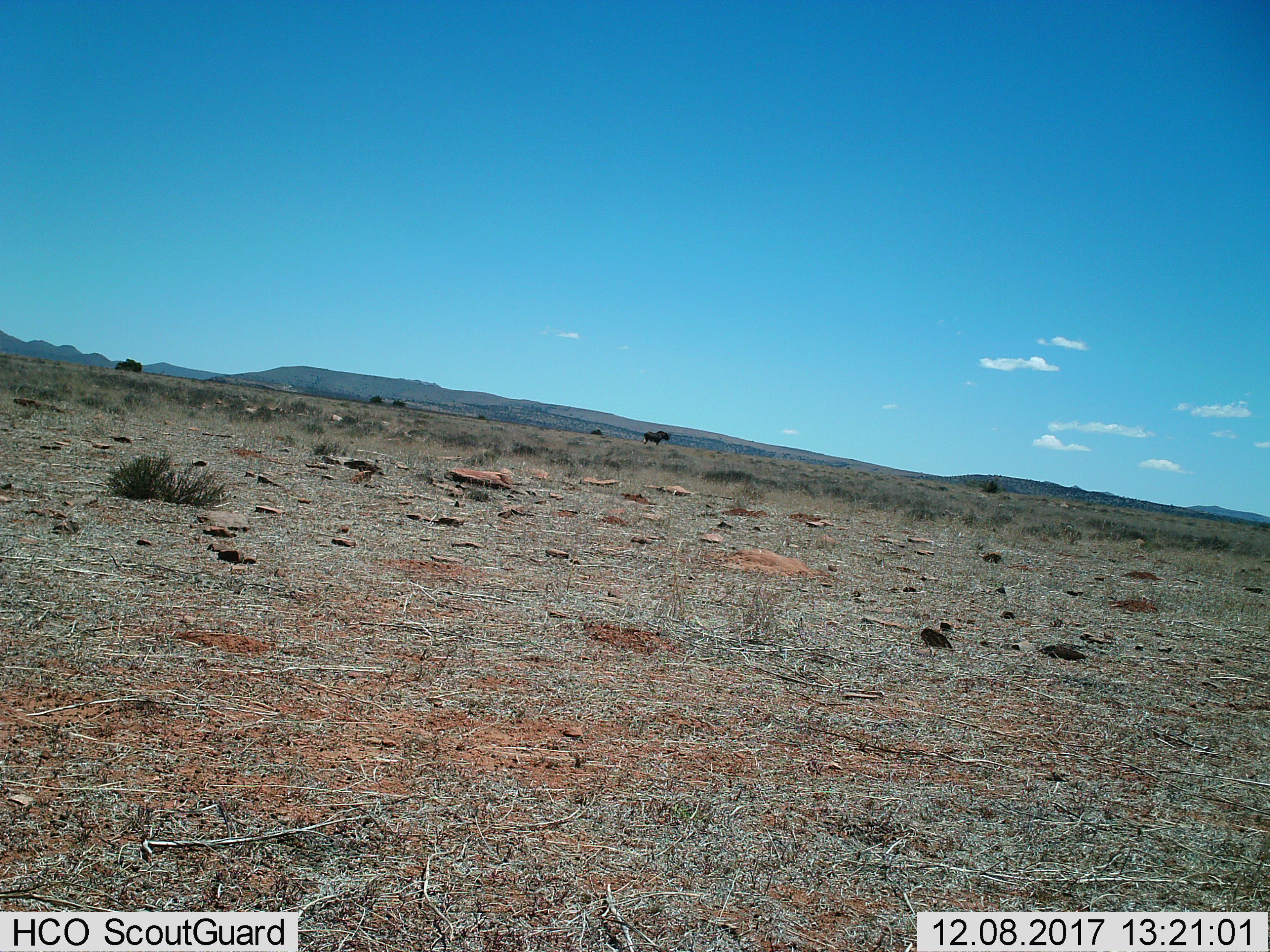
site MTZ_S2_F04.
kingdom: Animalia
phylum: Chordata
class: Mammalia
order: Artiodactyla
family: Bovidae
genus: Connochaetes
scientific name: Connochaetes gnou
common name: black wildebeest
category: wildebeestblack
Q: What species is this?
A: Wildebeestblack (black wildebeest) (Connochaetes gnou).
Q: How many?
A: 1.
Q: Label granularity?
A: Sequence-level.